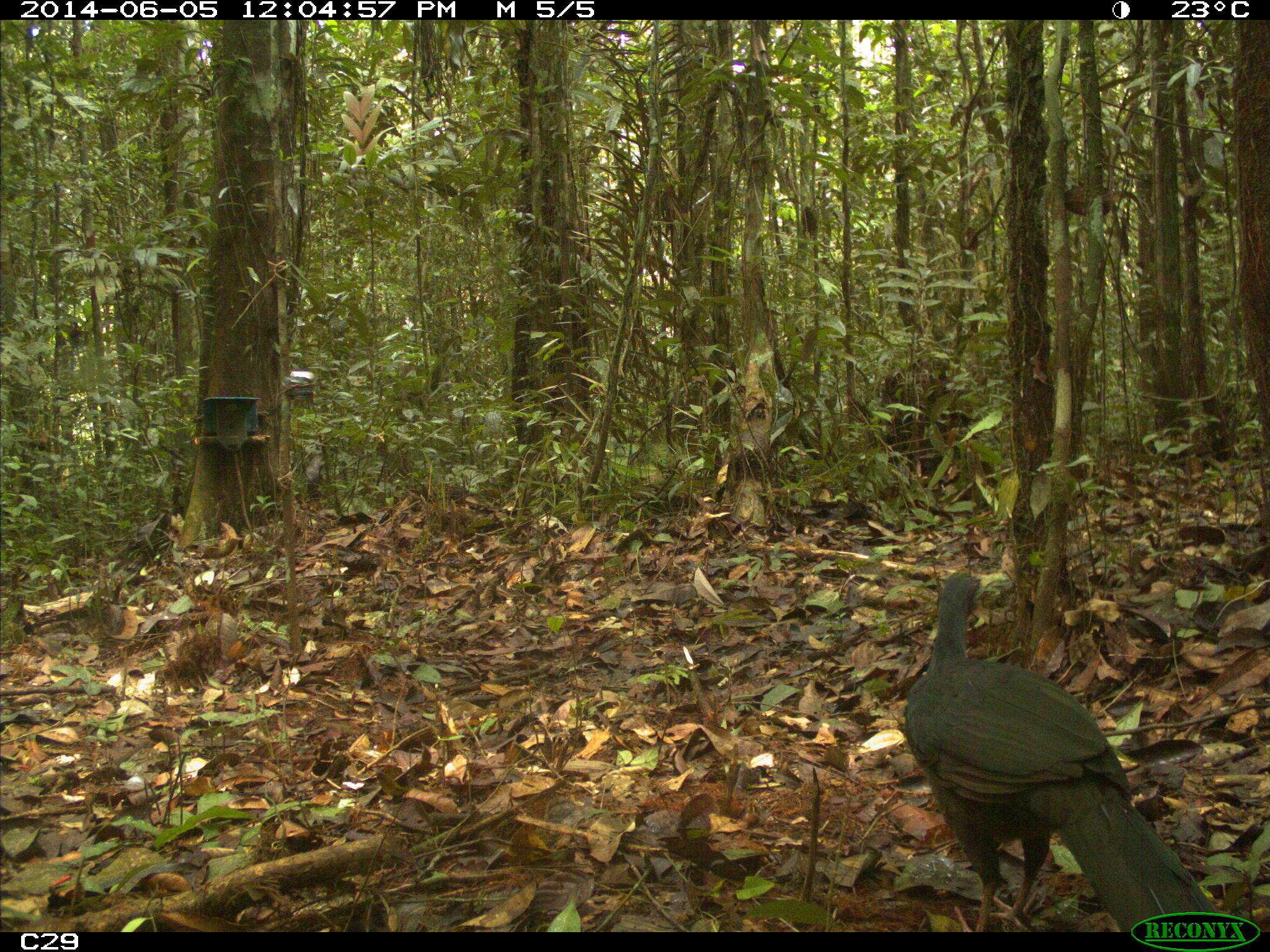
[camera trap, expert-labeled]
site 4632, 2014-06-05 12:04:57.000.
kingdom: Animalia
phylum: Chordata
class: Aves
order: Galliformes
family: Cracidae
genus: Penelope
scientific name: Penelope jacquacu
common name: spix's guan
Penelope jacquacu (spix's guan), count 1, age adult.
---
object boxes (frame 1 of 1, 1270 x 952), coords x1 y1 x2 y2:
penelope jacquacu: 903 572 1219 932